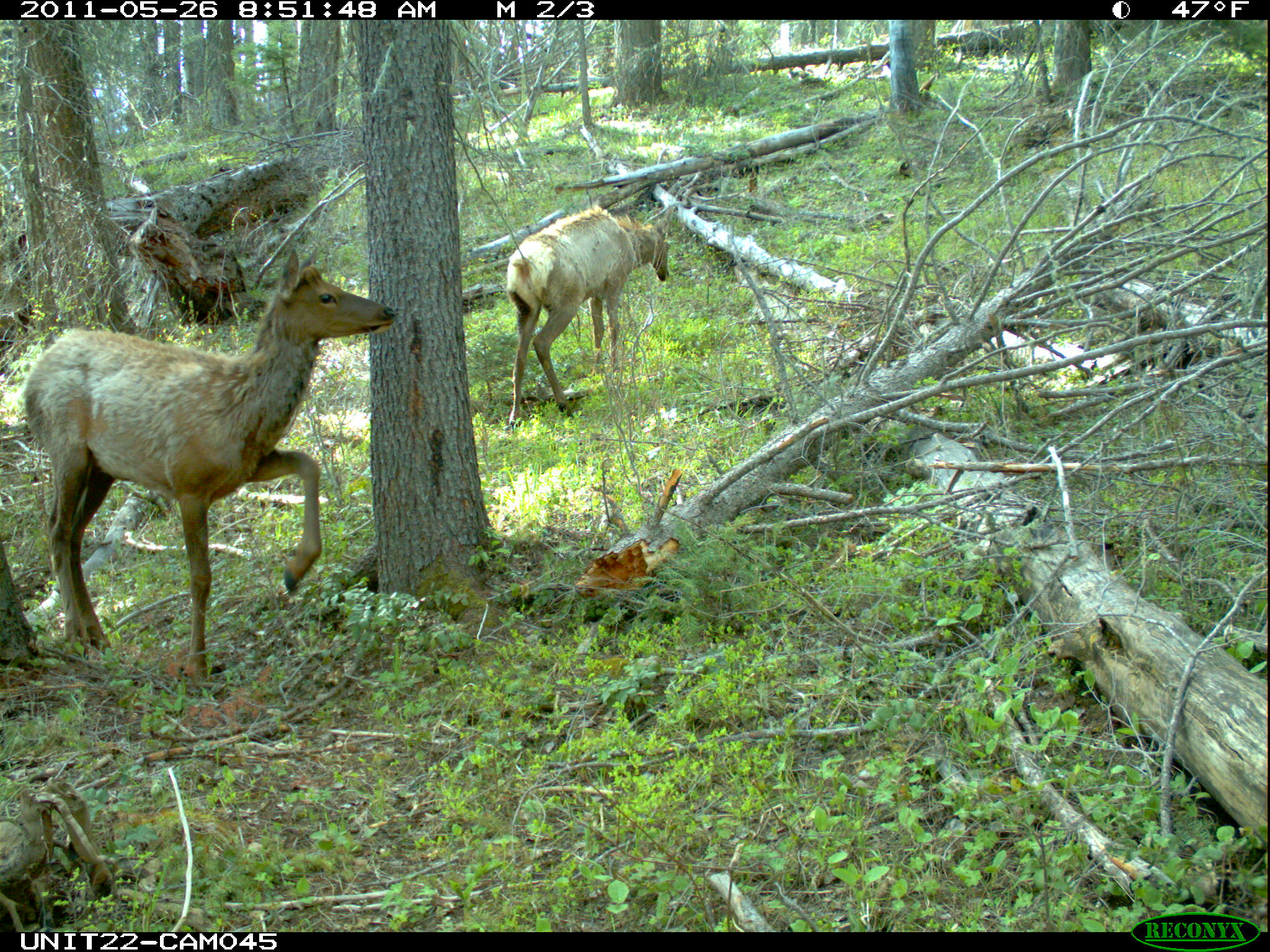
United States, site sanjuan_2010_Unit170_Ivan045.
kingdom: Animalia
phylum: Chordata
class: Mammalia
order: Artiodactyla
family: Cervidae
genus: Cervus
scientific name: Cervus elaphus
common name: red deer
Cervus elaphus (red deer).